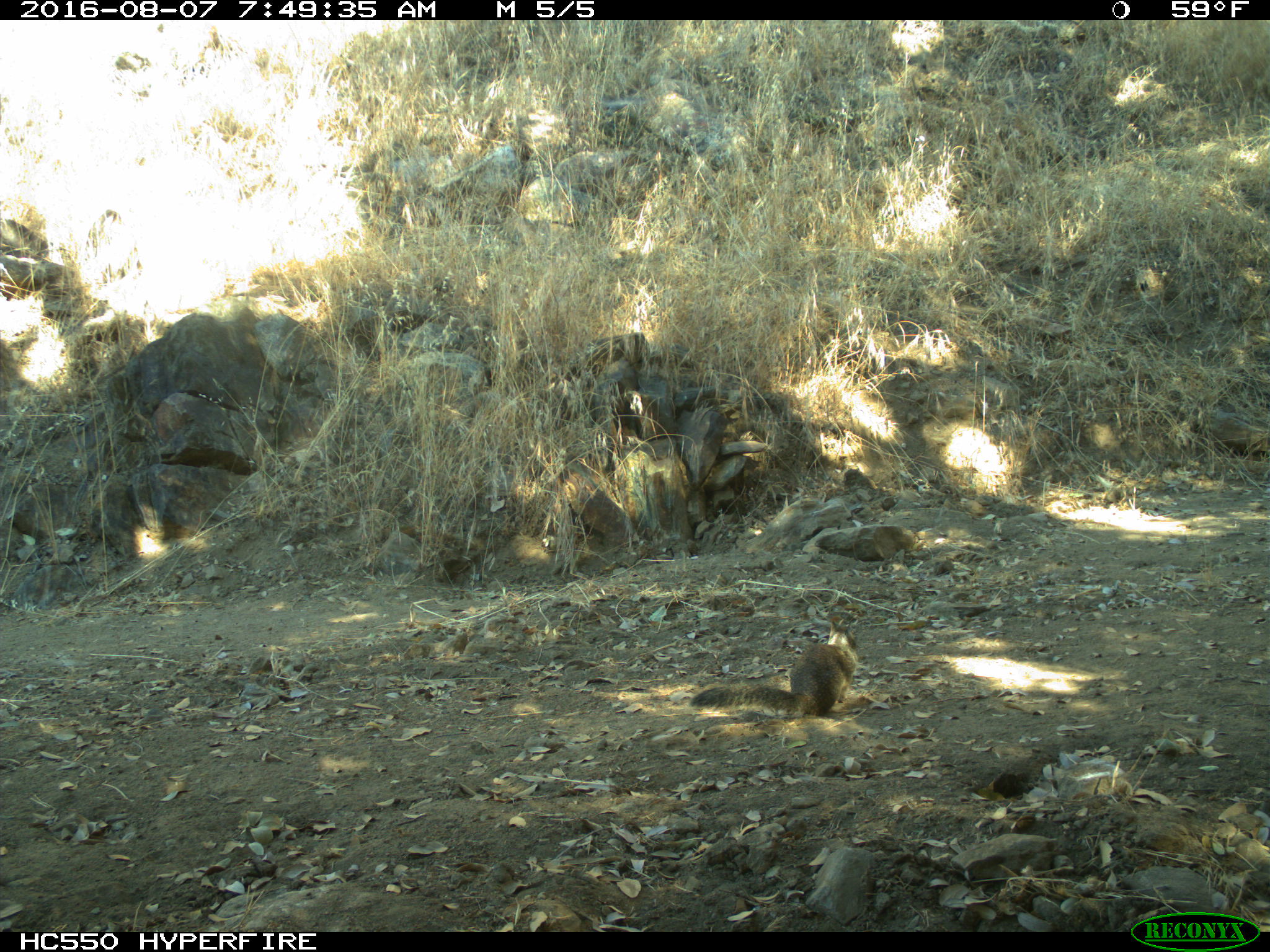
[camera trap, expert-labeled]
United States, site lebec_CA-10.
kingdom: Animalia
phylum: Chordata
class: Mammalia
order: Rodentia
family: Sciuridae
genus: Otospermophilus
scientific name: Otospermophilus beecheyi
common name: california ground squirrel